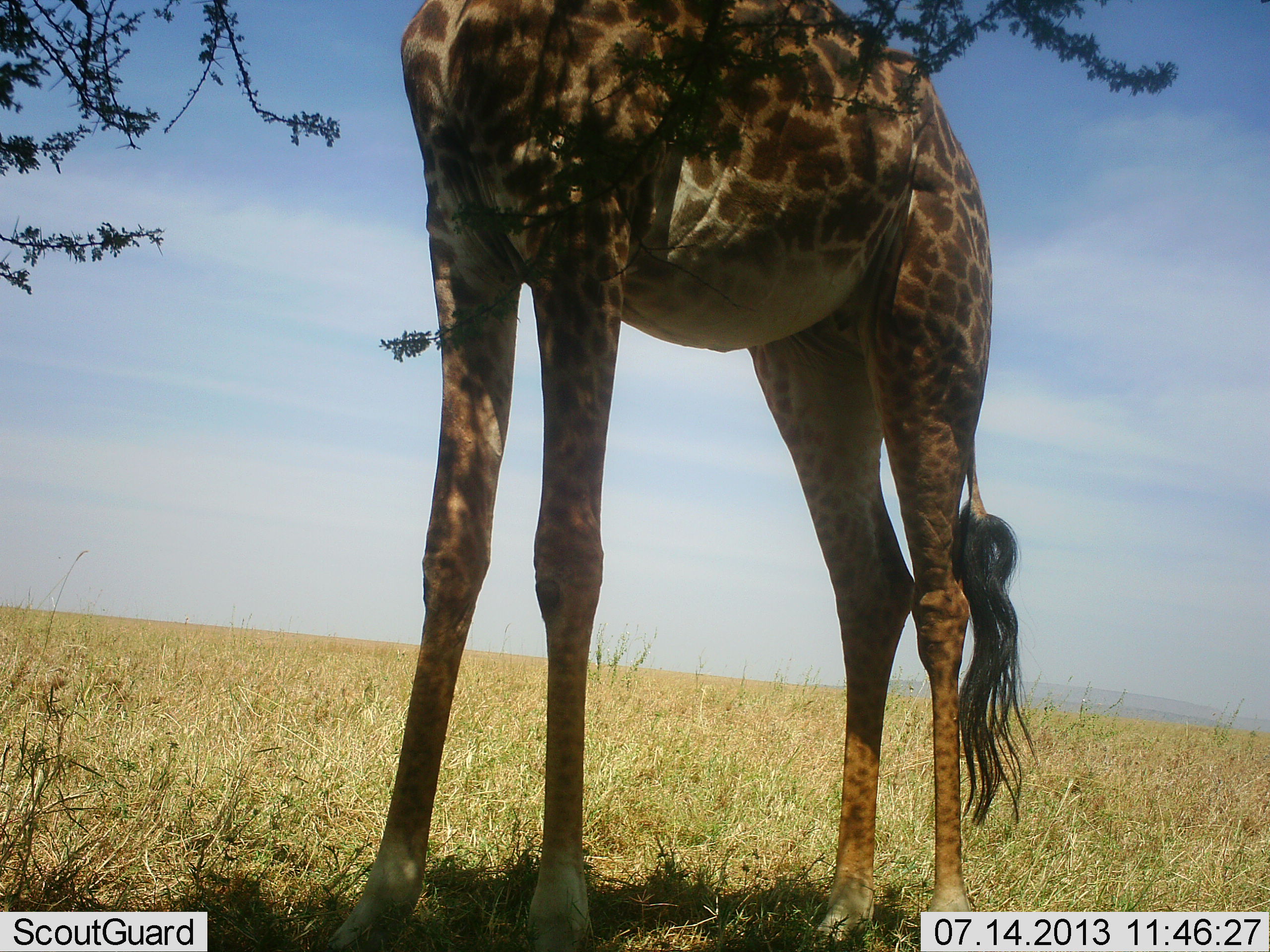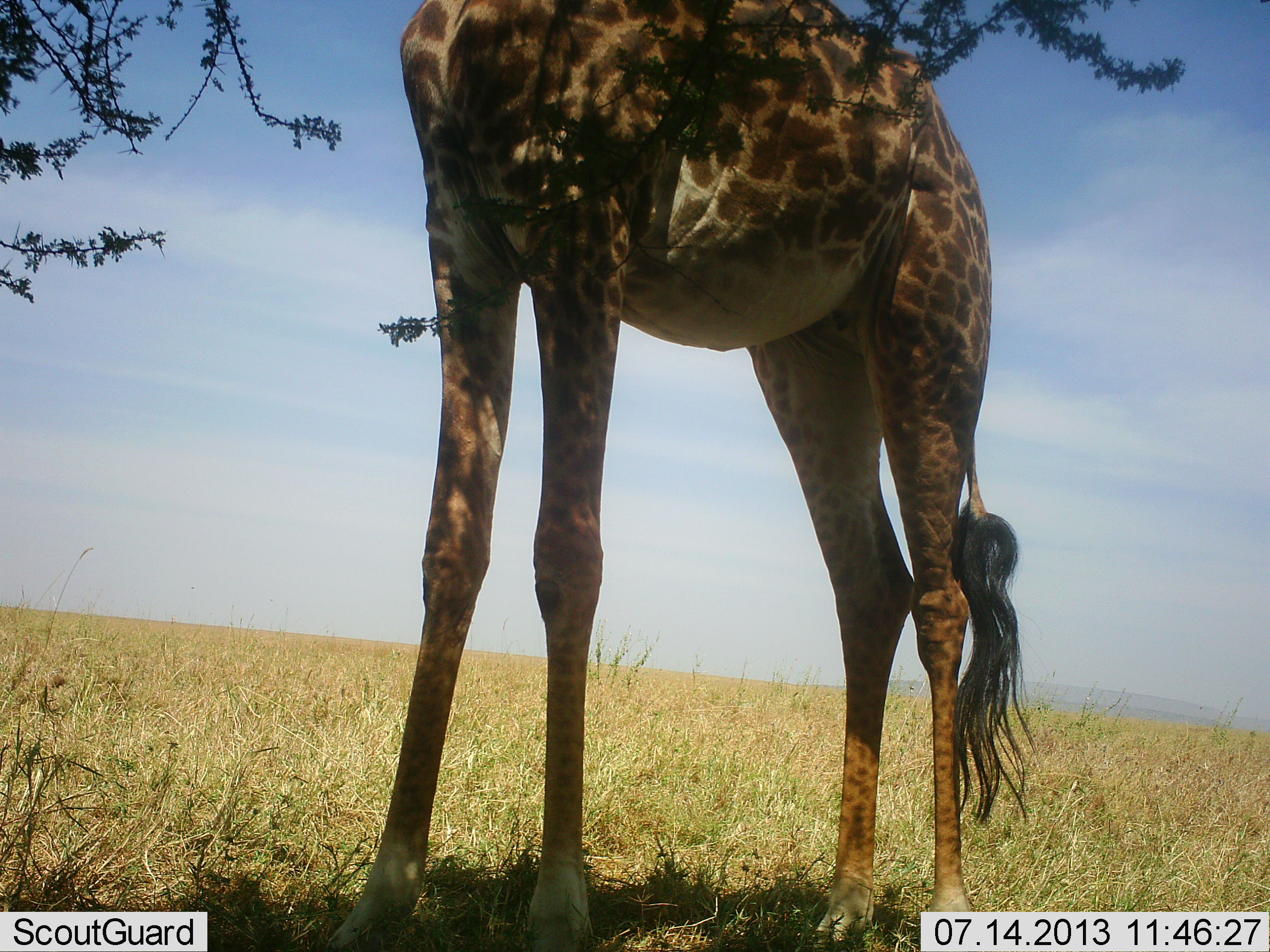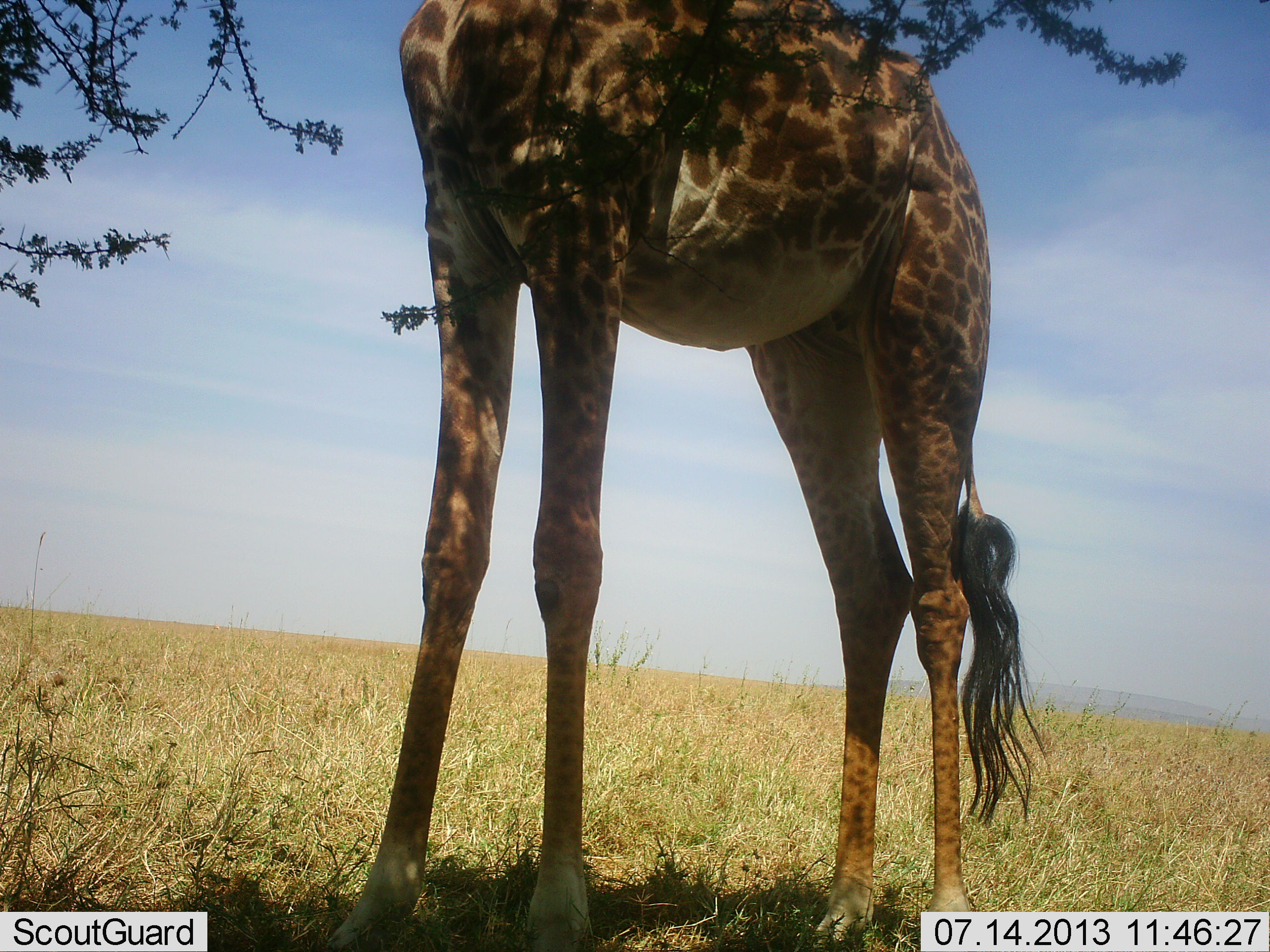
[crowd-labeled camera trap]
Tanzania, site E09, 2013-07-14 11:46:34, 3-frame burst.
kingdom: Animalia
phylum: Chordata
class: Mammalia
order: Artiodactyla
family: Giraffidae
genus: Giraffa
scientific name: Giraffa camelopardalis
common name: giraffe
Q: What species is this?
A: Giraffe (Giraffa camelopardalis).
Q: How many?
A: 1.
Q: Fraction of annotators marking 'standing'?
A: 74%.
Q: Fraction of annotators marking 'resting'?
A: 0%.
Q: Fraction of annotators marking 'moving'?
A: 0%.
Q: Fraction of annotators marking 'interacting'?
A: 0%.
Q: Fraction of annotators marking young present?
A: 0%.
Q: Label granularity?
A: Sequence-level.